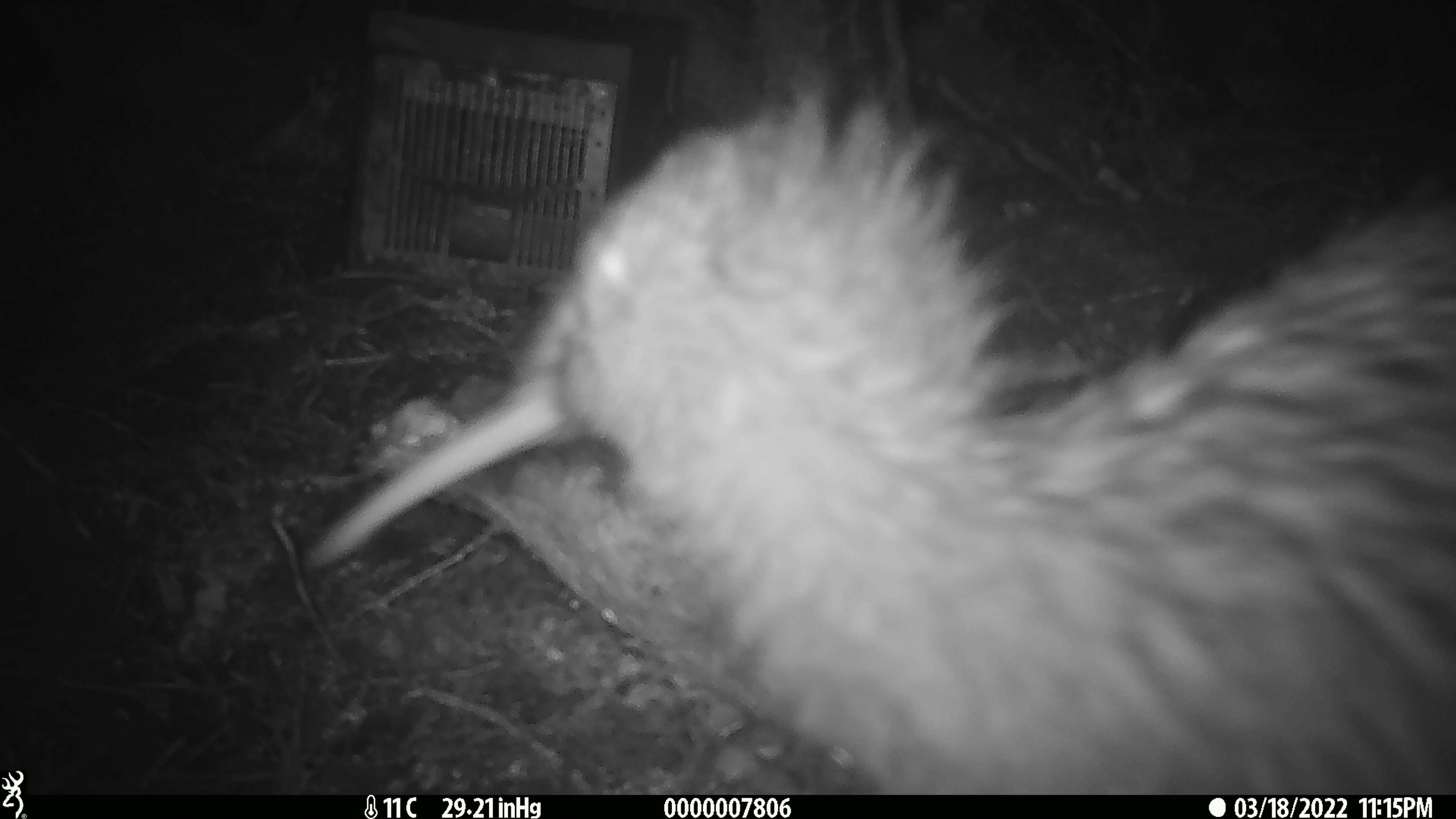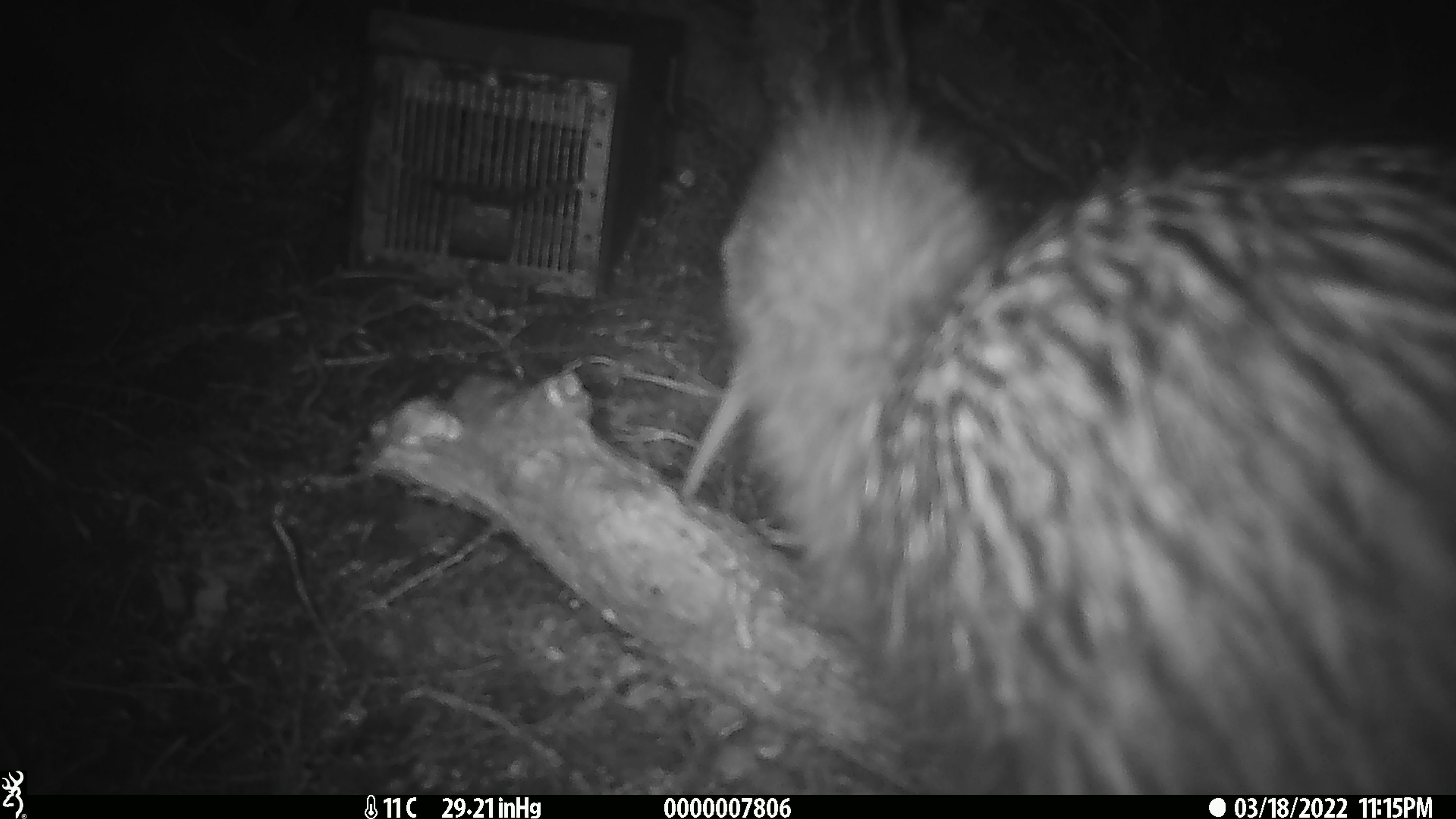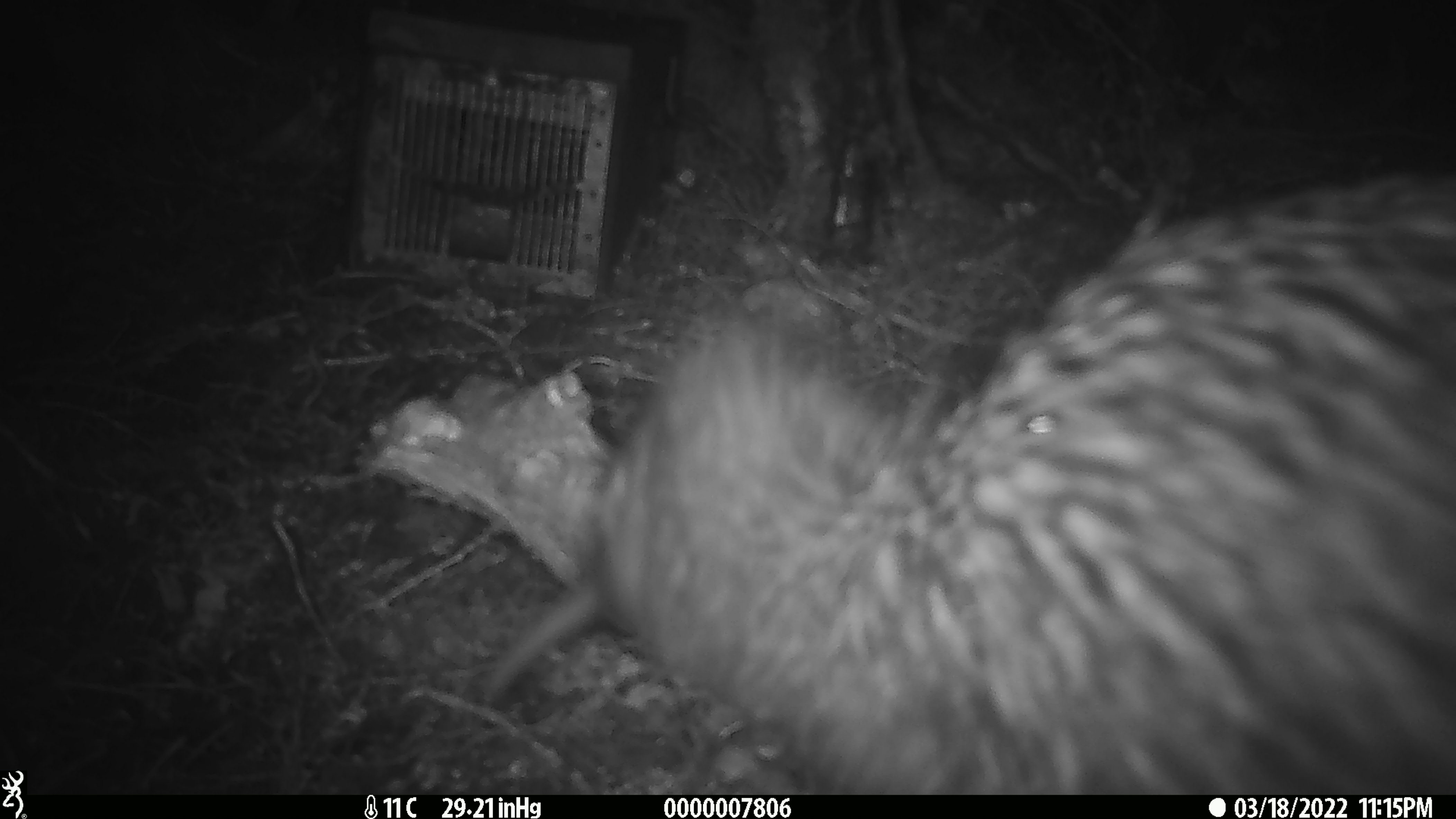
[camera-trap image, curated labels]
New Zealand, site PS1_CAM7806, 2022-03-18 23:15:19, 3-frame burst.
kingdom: Animalia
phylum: Chordata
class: Aves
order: Apterygiformes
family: Apterygidae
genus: Apteryx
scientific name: Apteryx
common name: kiwi